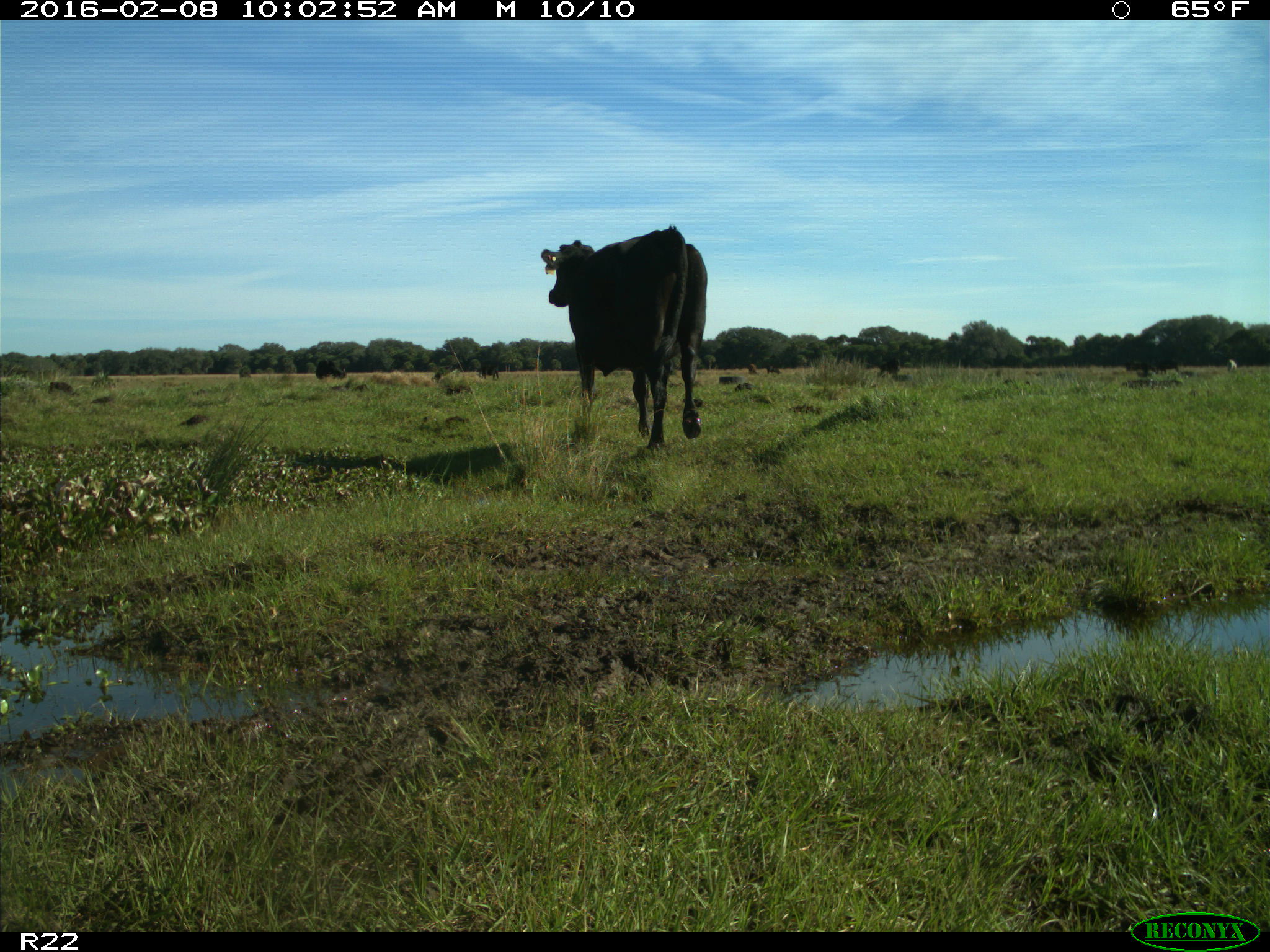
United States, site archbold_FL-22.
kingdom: Animalia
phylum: Chordata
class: Mammalia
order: Artiodactyla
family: Bovidae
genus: Bos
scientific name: Bos taurus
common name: domestic cow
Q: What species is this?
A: Bos taurus (domestic cow).